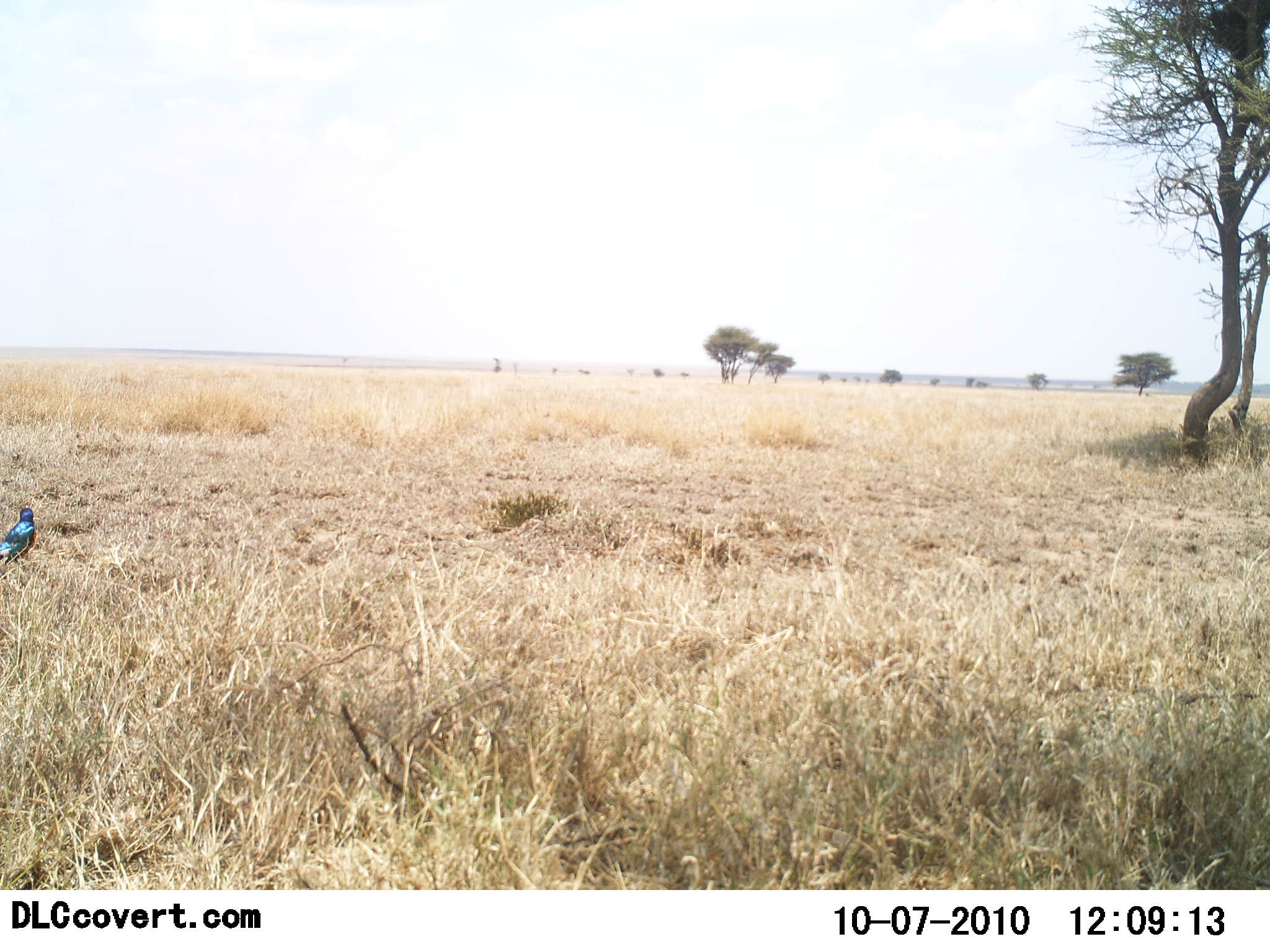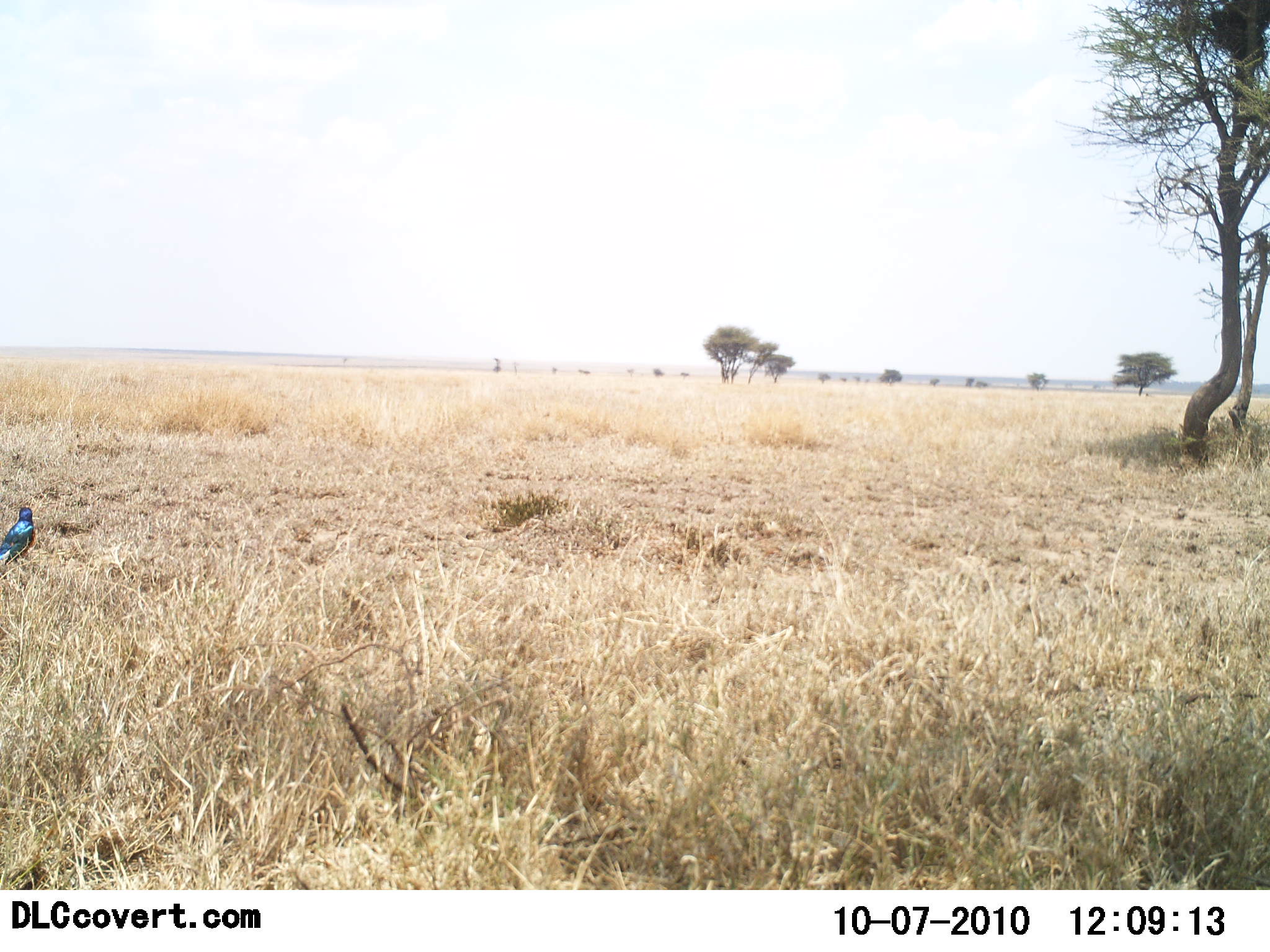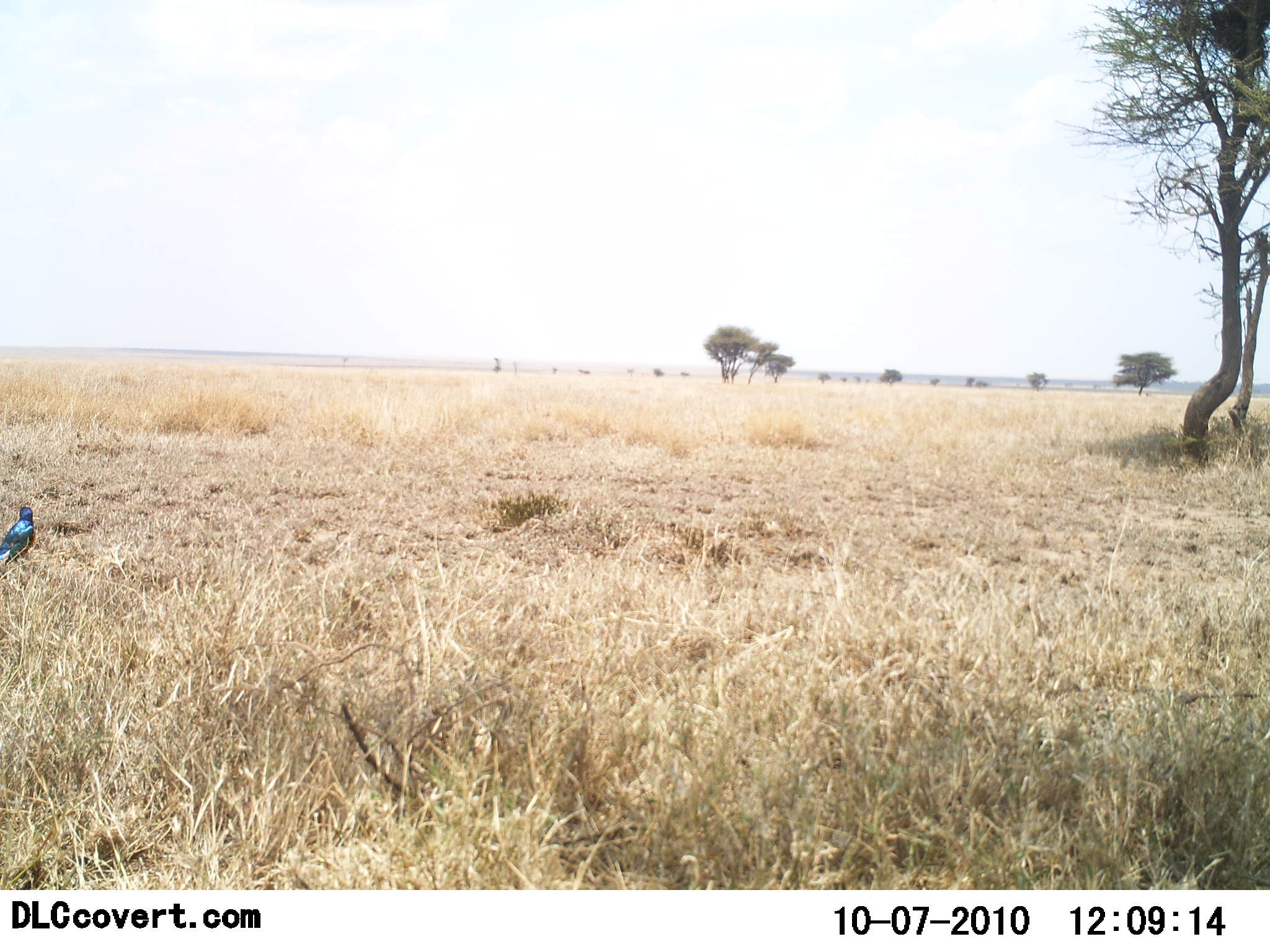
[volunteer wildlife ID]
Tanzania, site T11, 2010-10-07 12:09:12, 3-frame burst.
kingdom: Animalia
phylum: Chordata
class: Aves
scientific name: Aves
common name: bird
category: otherbird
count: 1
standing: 81%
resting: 19%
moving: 0%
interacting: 0%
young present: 0%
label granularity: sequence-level